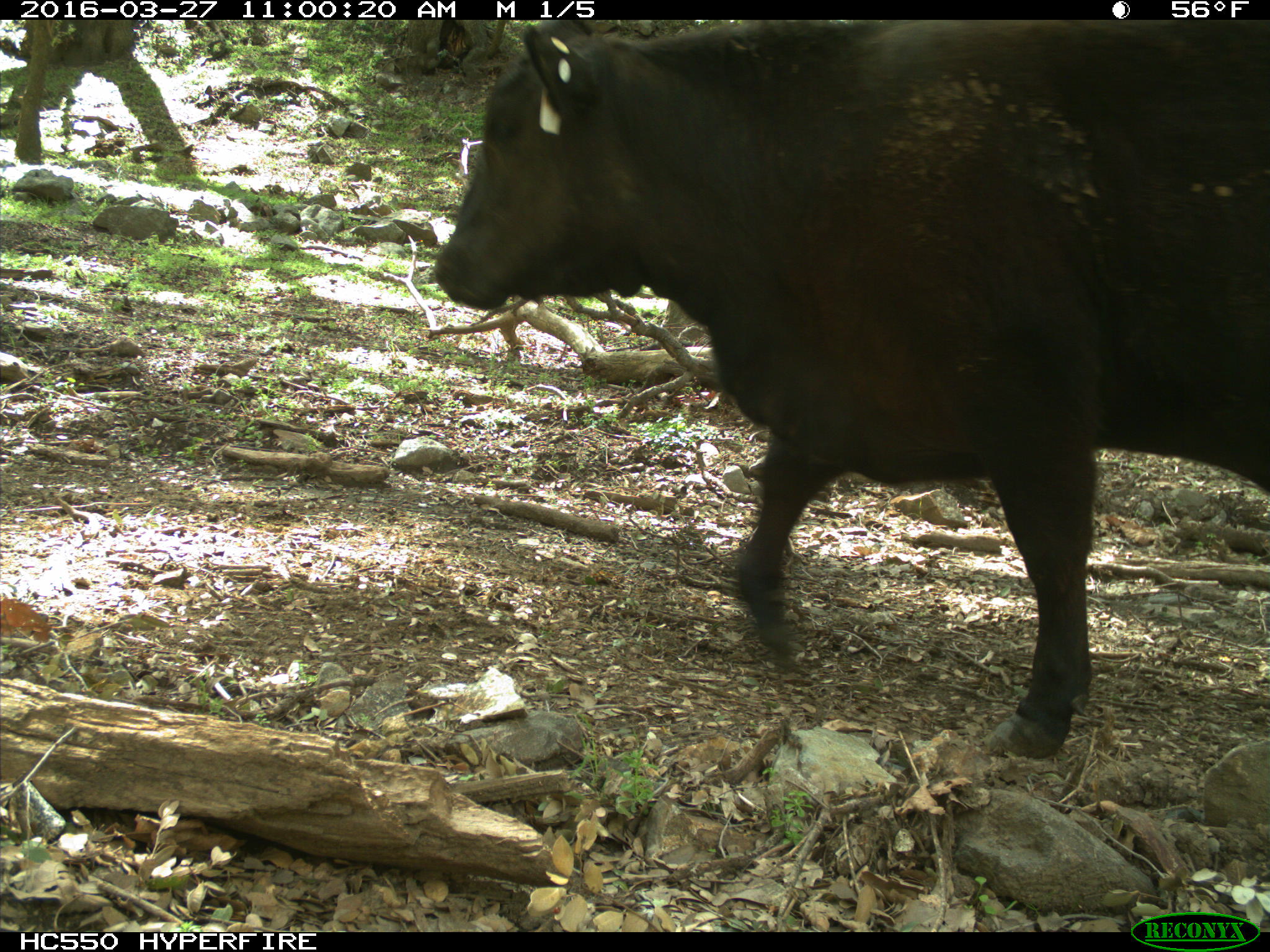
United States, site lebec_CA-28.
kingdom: Animalia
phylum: Chordata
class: Mammalia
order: Artiodactyla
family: Bovidae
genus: Bos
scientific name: Bos taurus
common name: domestic cow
Bos taurus (domestic cow).